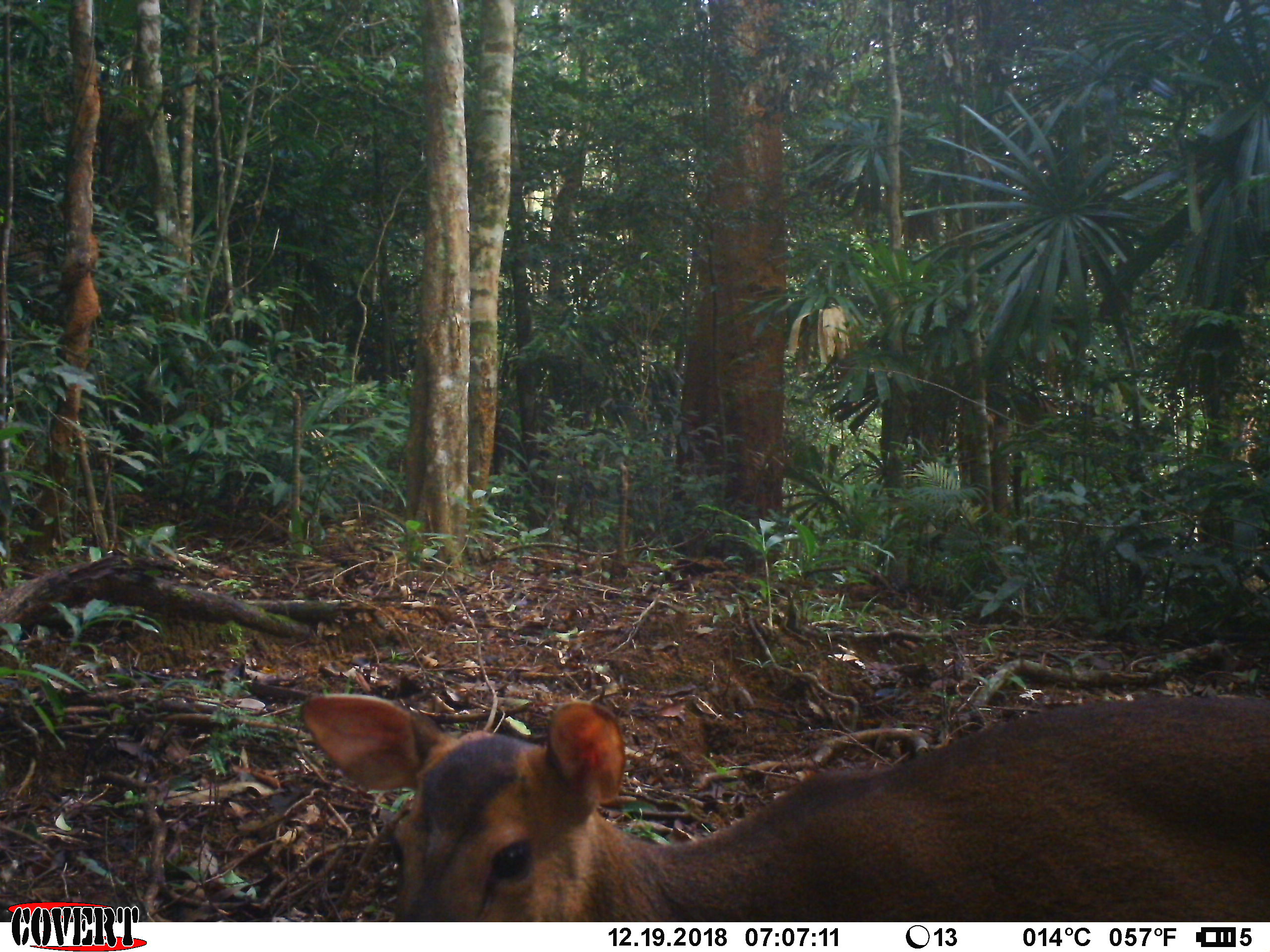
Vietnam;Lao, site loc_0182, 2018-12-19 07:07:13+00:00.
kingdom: Animalia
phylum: Chordata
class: Mammalia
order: Artiodactyla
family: Cervidae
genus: Muntiacus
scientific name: Muntiacus vuquangensis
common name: large-antlered muntjac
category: large antlered muntjac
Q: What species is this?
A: Large antlered muntjac (large-antlered muntjac) (Muntiacus vuquangensis).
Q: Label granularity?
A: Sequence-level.